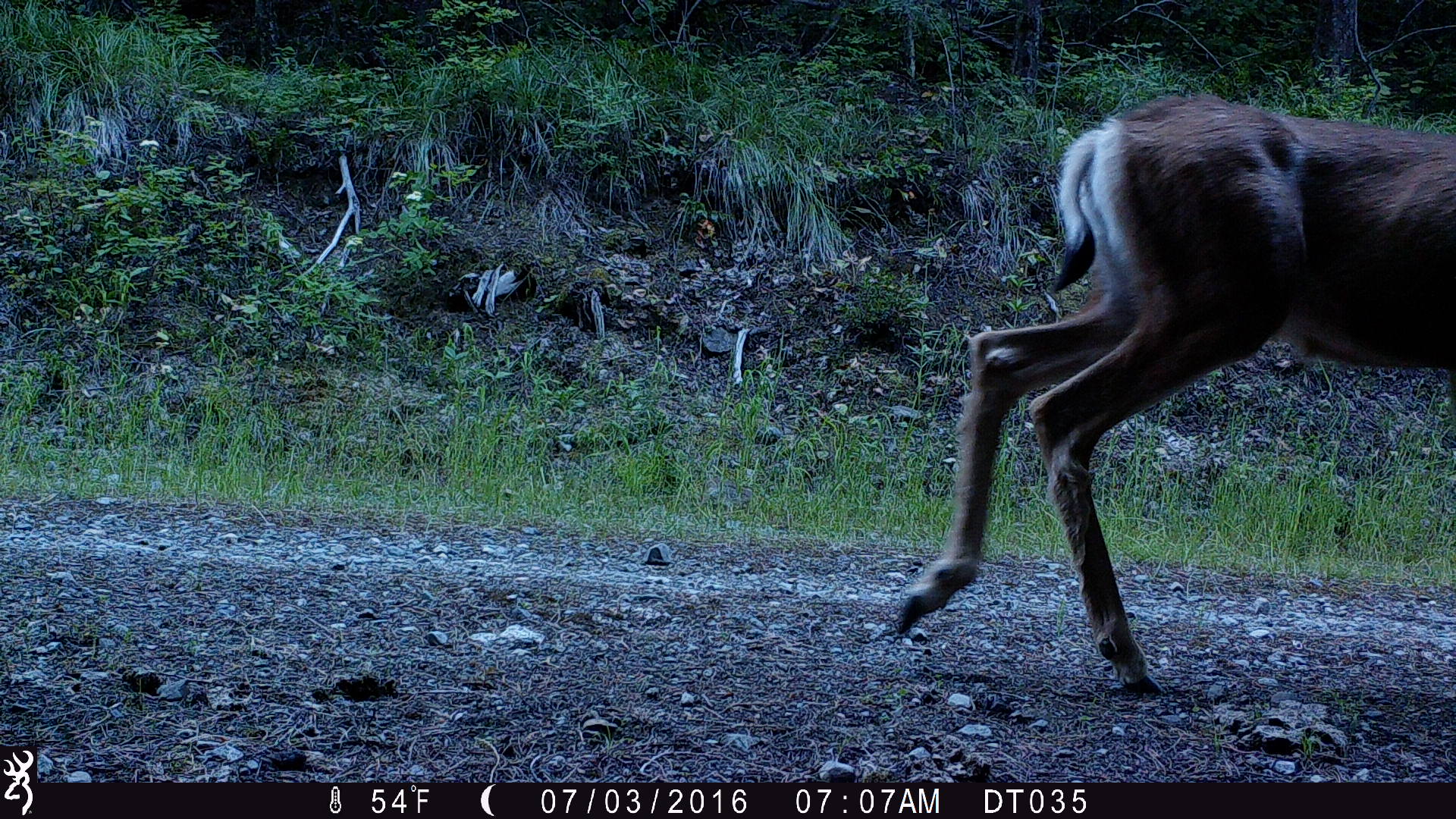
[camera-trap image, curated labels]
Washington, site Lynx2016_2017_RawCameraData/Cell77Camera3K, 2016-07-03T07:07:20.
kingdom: Animalia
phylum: Chordata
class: Mammalia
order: Artiodactyla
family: Cervidae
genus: Odocoileus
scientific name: Odocoileus hemionus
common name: mule deer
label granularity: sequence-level